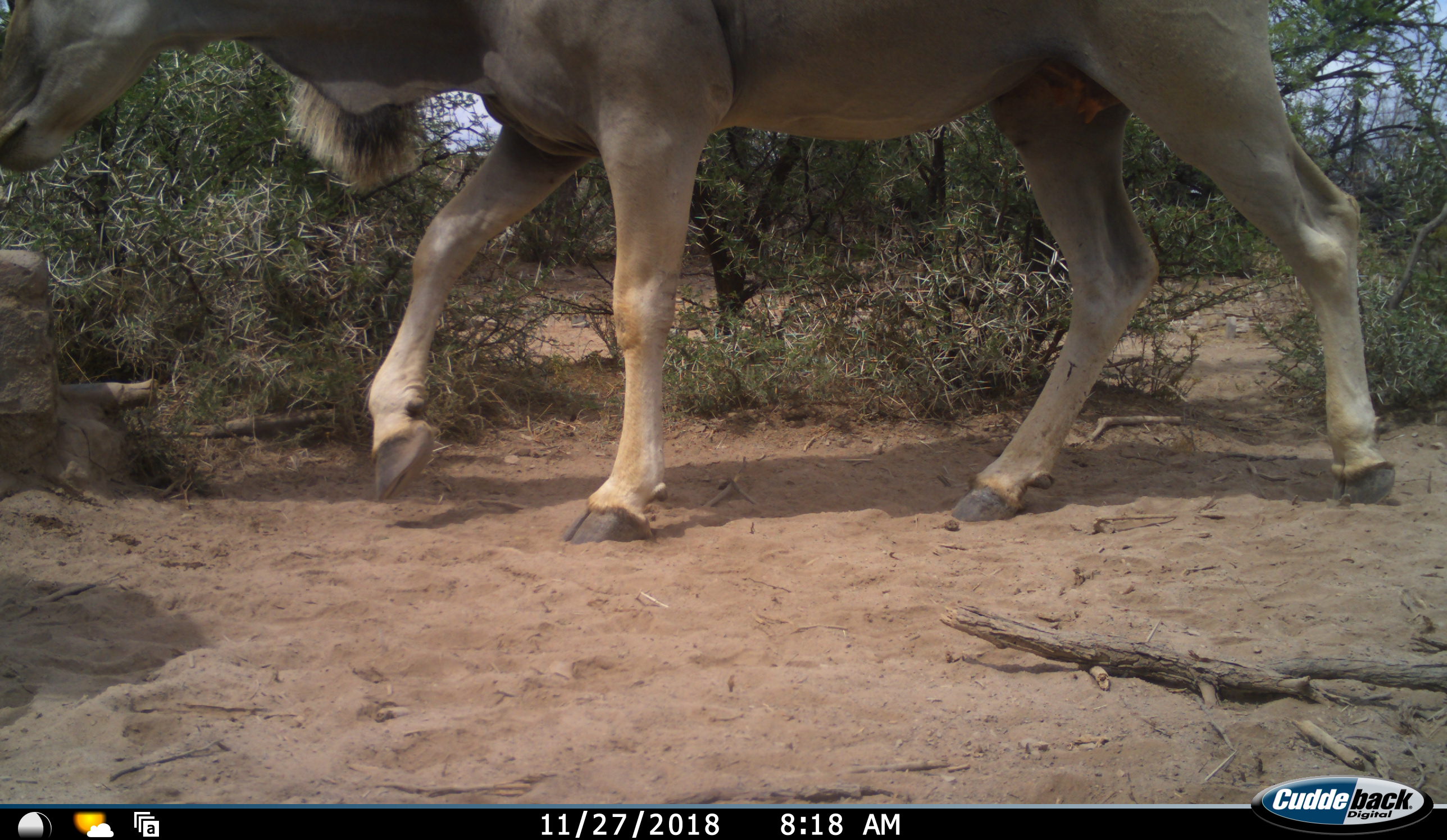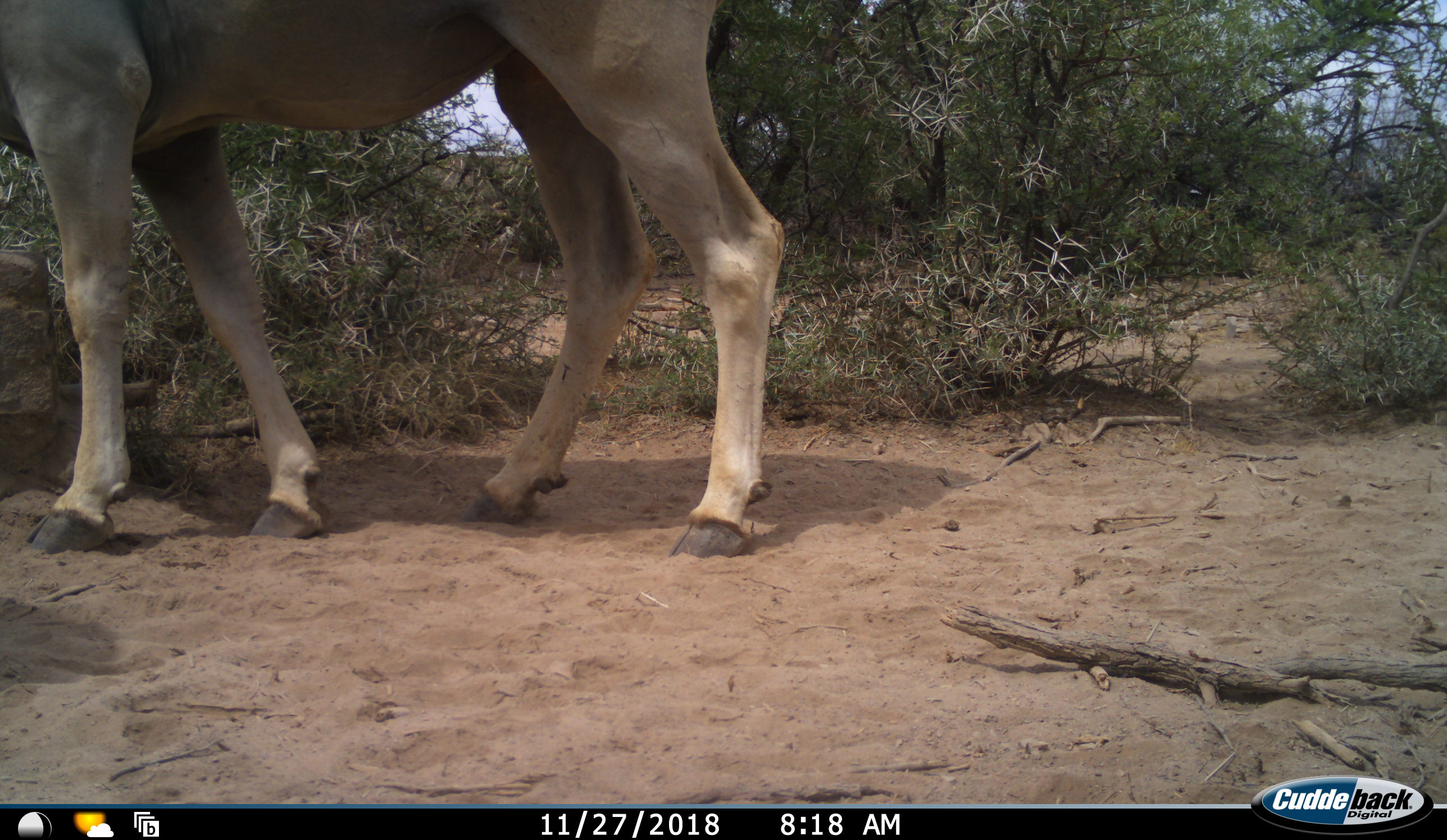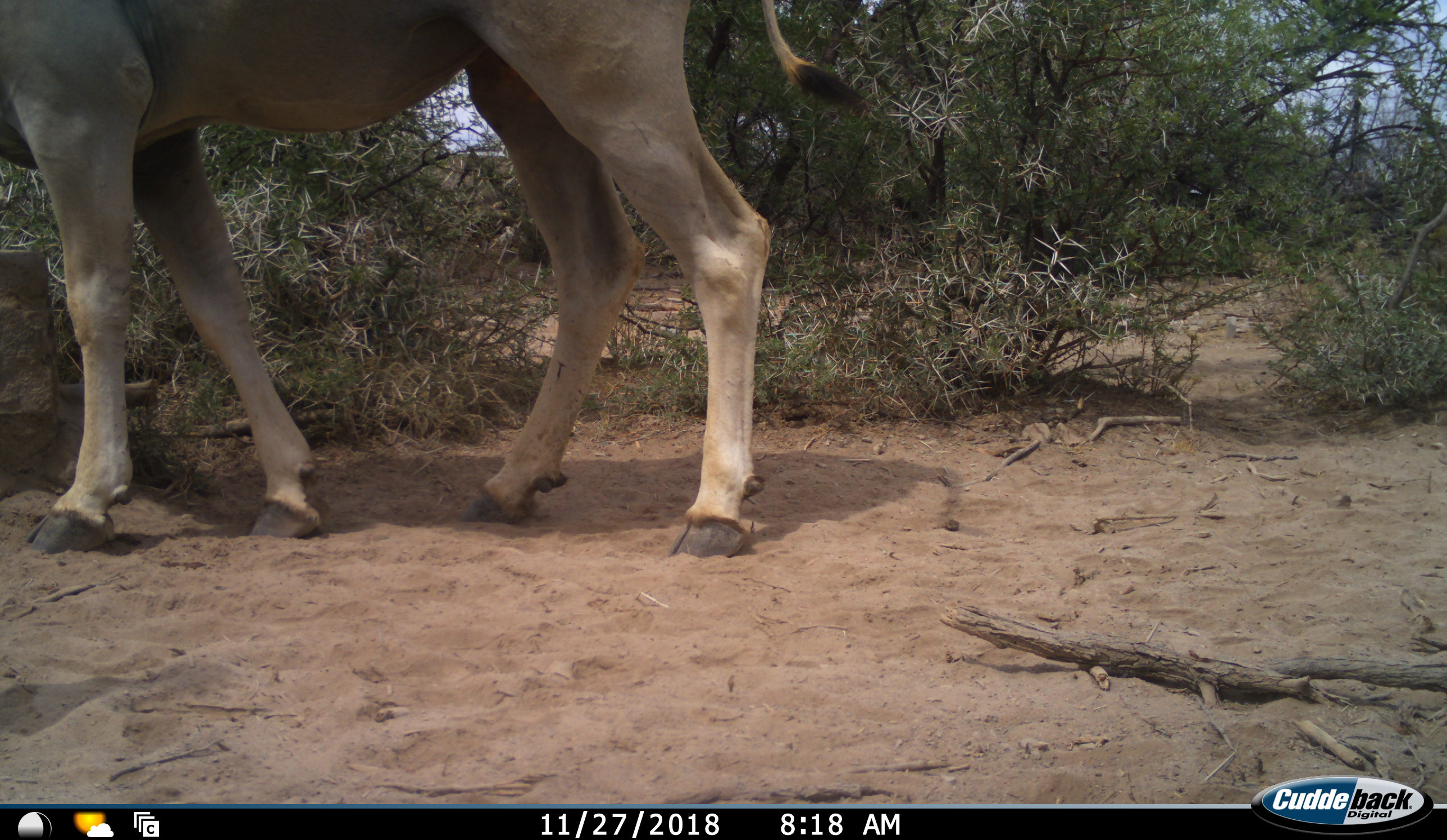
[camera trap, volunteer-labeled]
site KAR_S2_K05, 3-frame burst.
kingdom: Animalia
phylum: Chordata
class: Mammalia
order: Artiodactyla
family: Bovidae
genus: Tragelaphus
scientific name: Tragelaphus oryx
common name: eland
Eland (Tragelaphus oryx), count 1. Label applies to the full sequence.